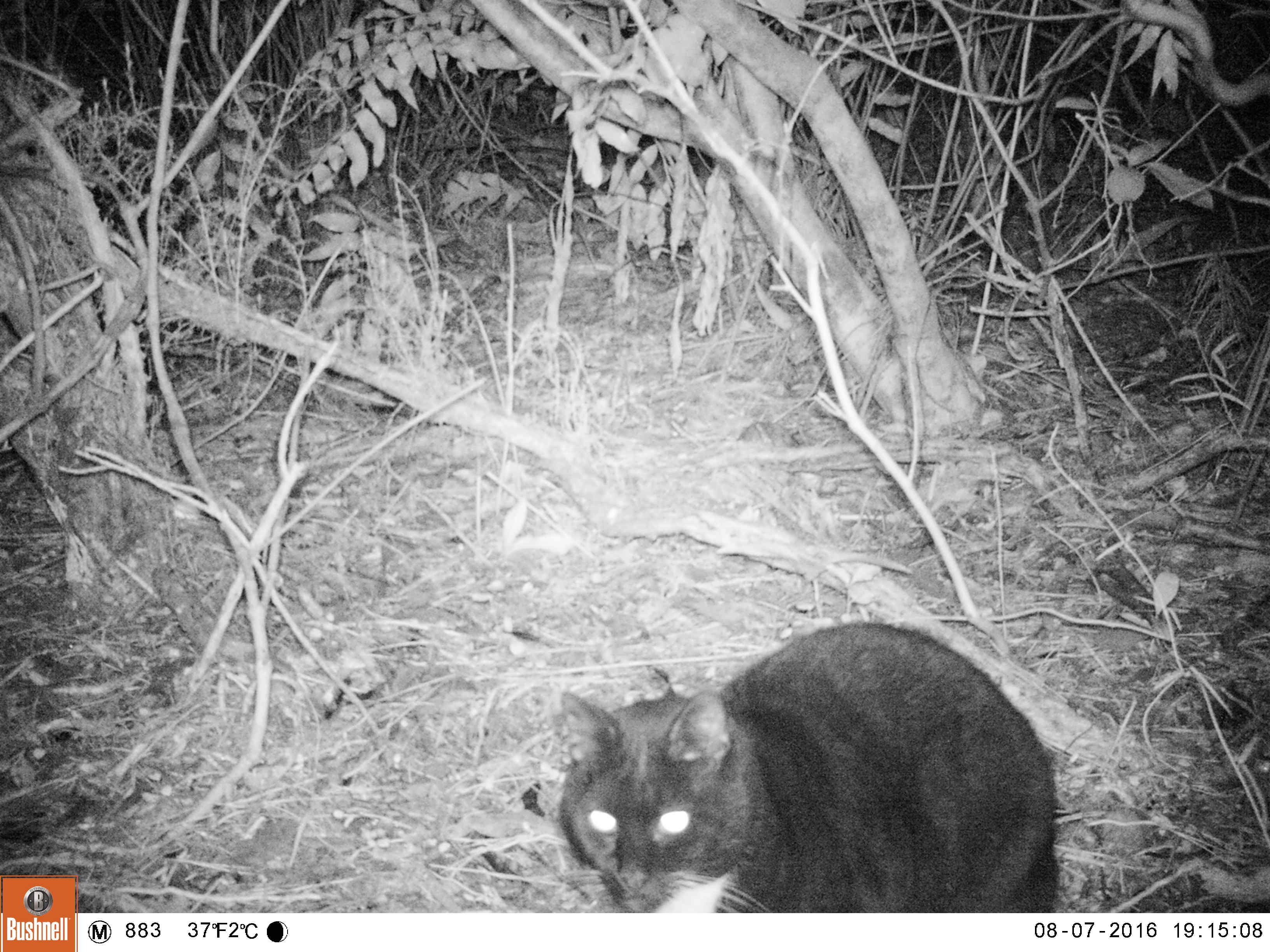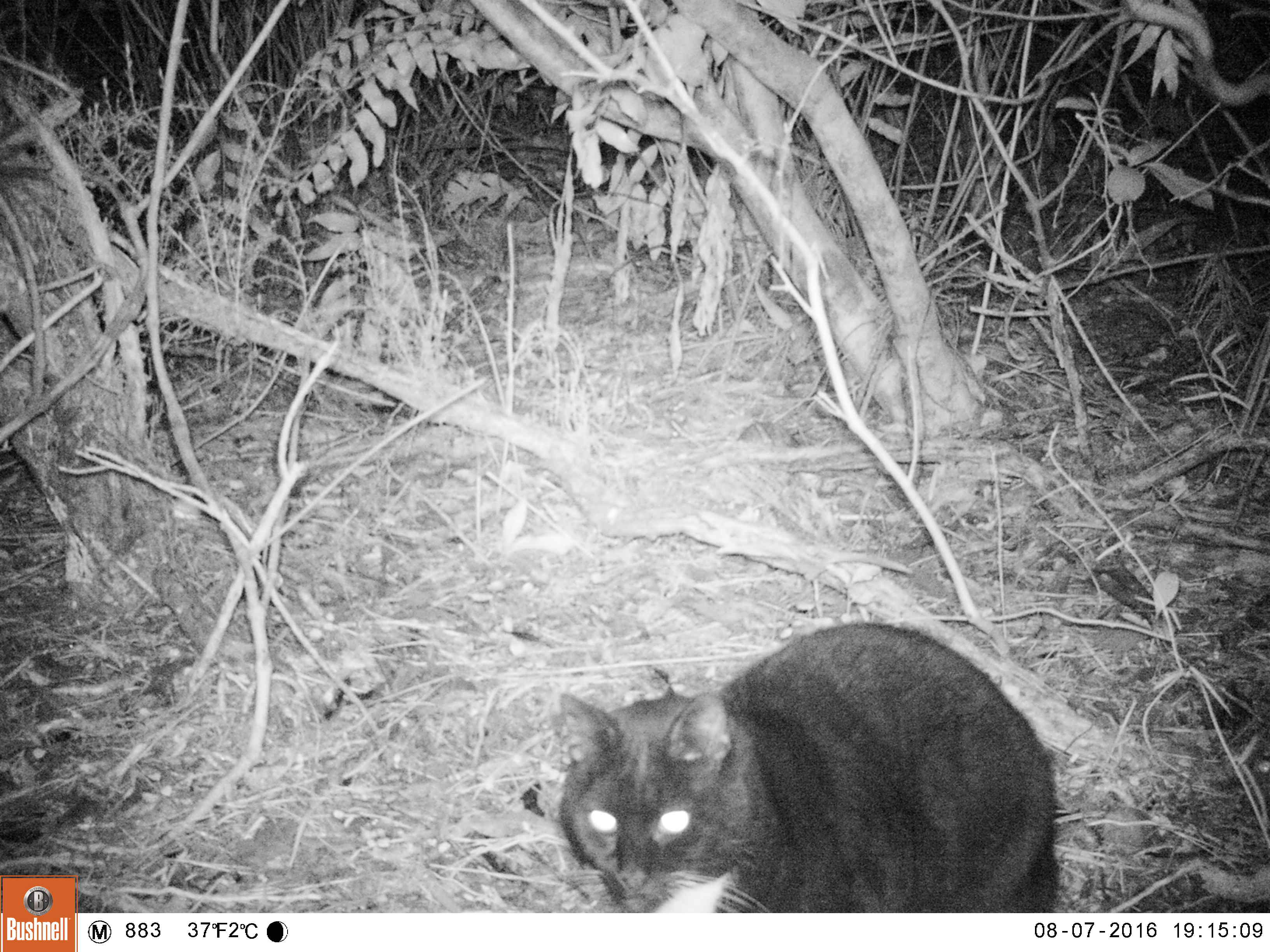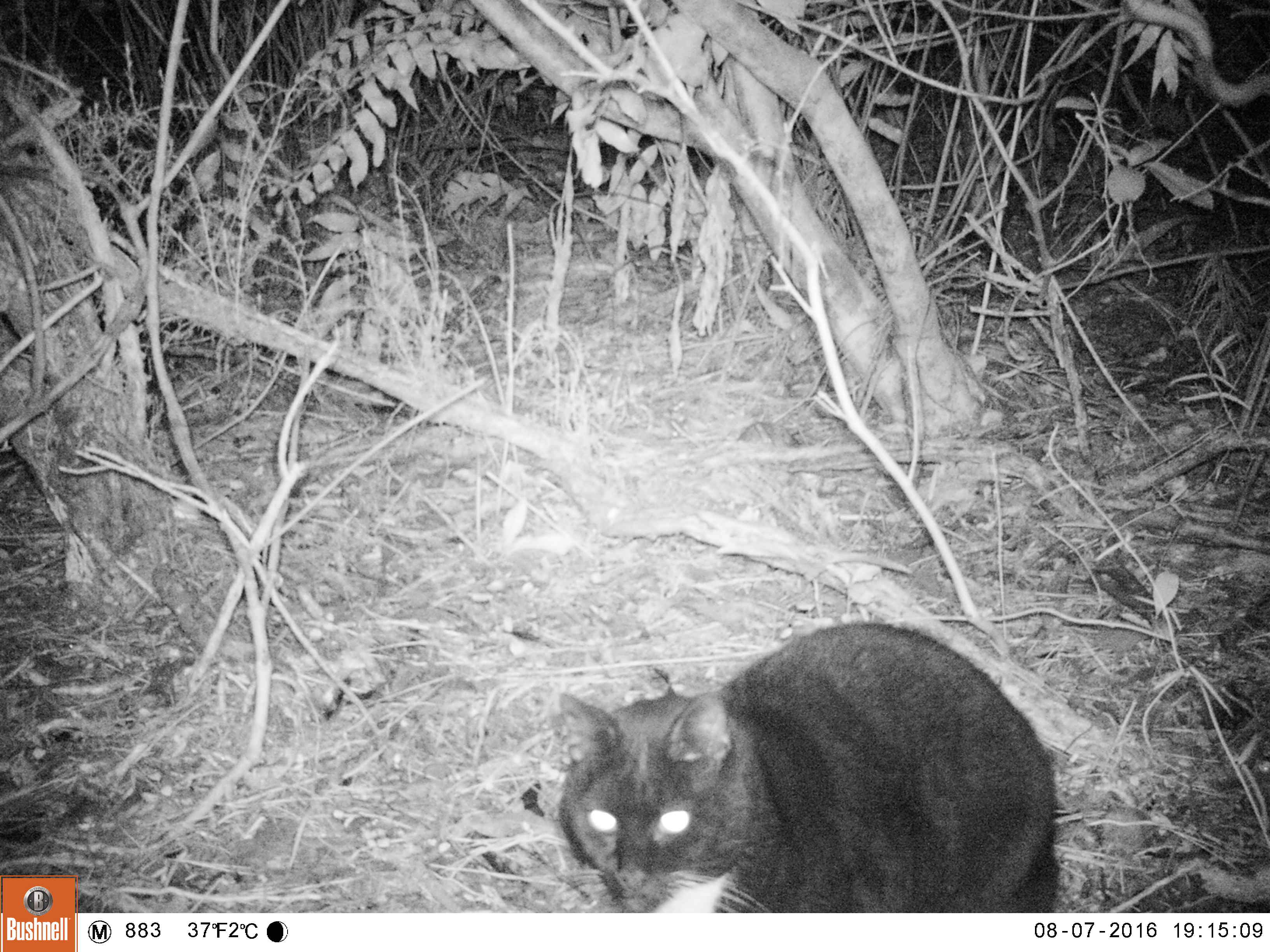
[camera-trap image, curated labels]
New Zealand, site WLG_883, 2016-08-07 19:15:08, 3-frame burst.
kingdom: Animalia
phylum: Chordata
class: Mammalia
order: Carnivora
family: Felidae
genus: Felis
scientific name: Felis catus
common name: domestic cat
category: cat